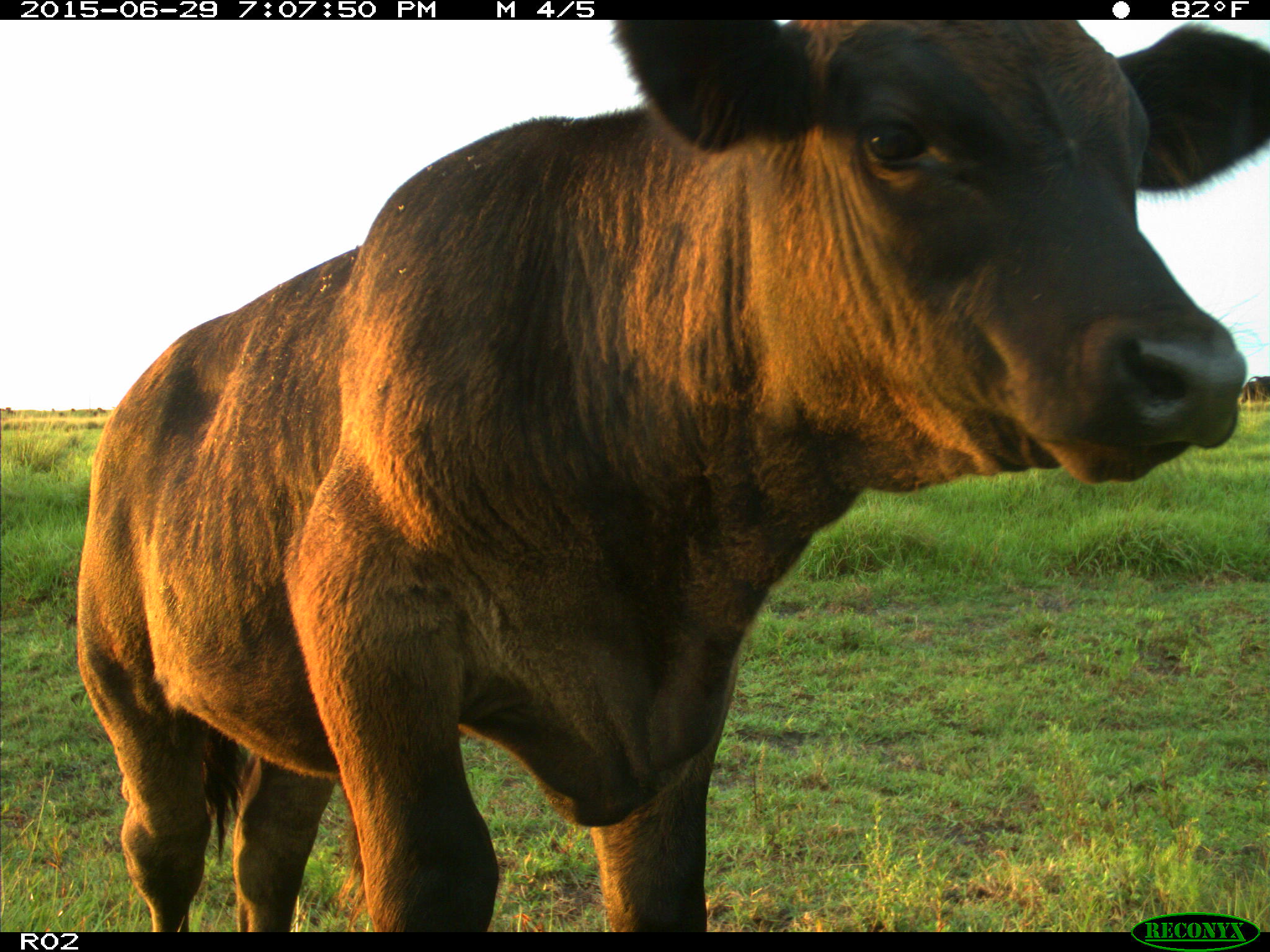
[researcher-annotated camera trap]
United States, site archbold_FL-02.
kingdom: Animalia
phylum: Chordata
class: Mammalia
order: Artiodactyla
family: Bovidae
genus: Bos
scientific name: Bos taurus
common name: domestic cow